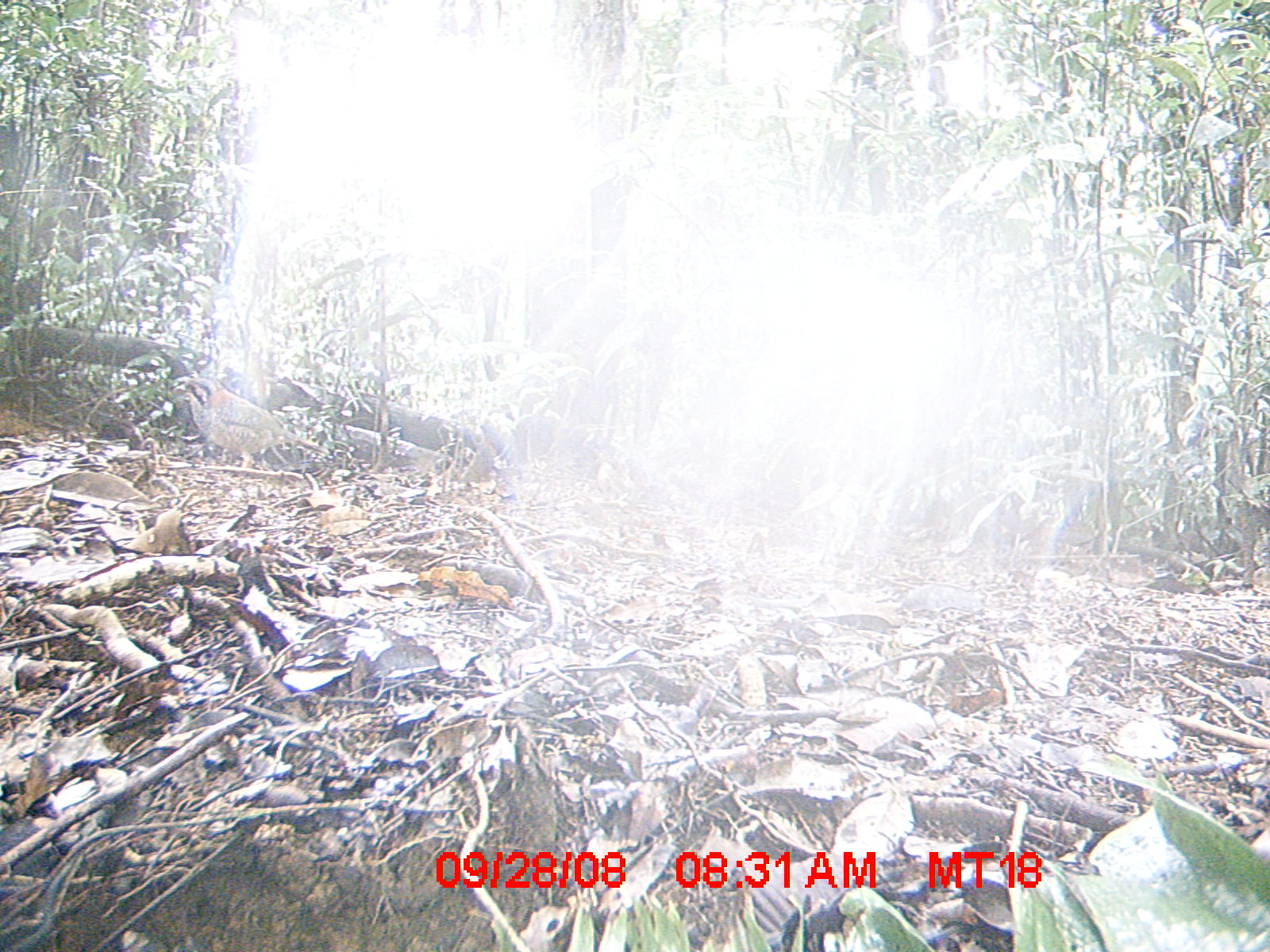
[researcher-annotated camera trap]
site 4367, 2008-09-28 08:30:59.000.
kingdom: Animalia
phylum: Chordata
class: Aves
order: Coraciiformes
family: Brachypteraciidae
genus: Brachypteracias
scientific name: Brachypteracias squamiger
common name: scaly ground-roller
Brachypteracias squamiger (scaly ground-roller), count 1.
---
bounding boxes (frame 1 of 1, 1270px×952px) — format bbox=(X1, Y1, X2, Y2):
brachypteracias squamiger: bbox=(172, 376, 330, 477)